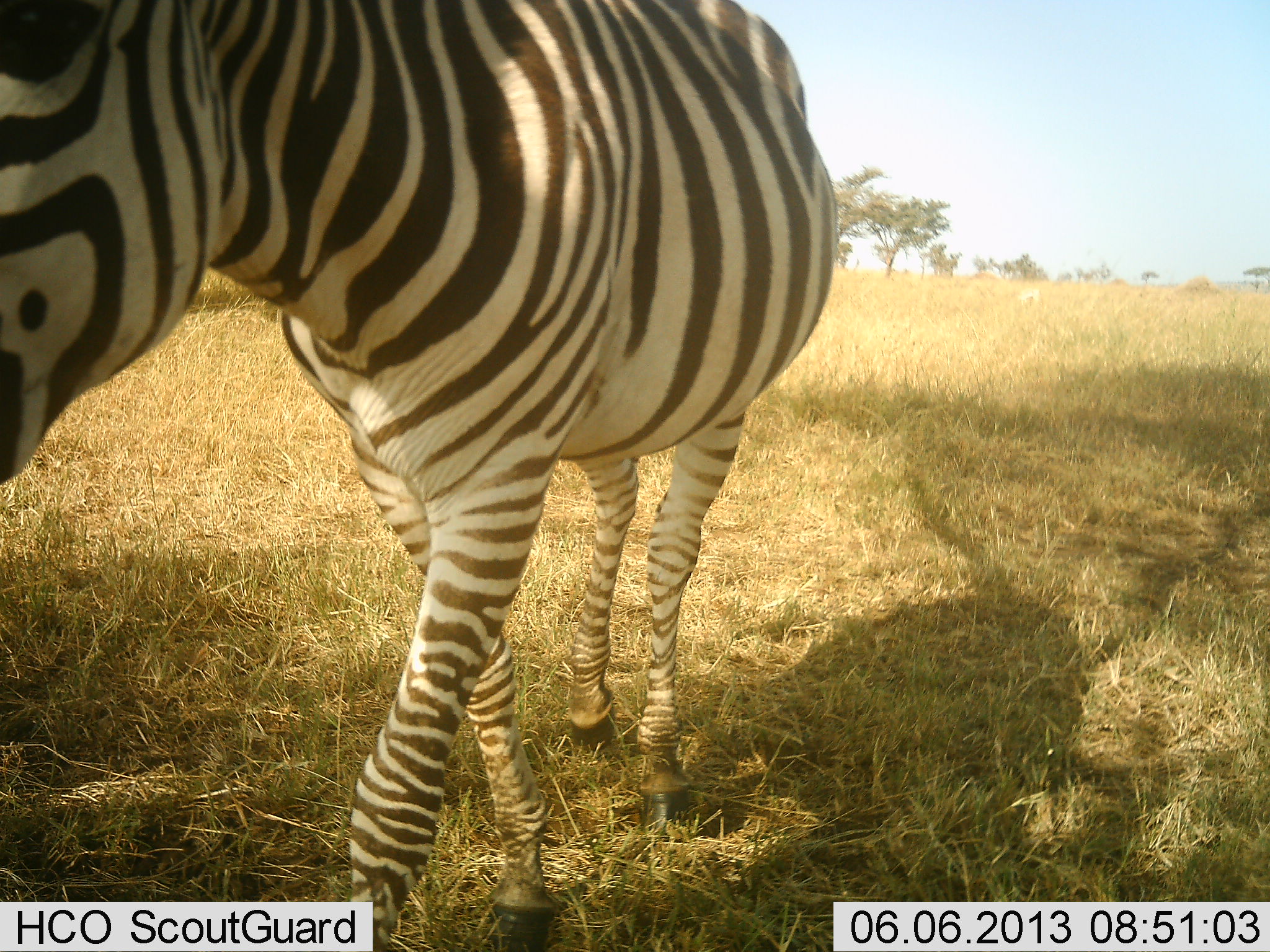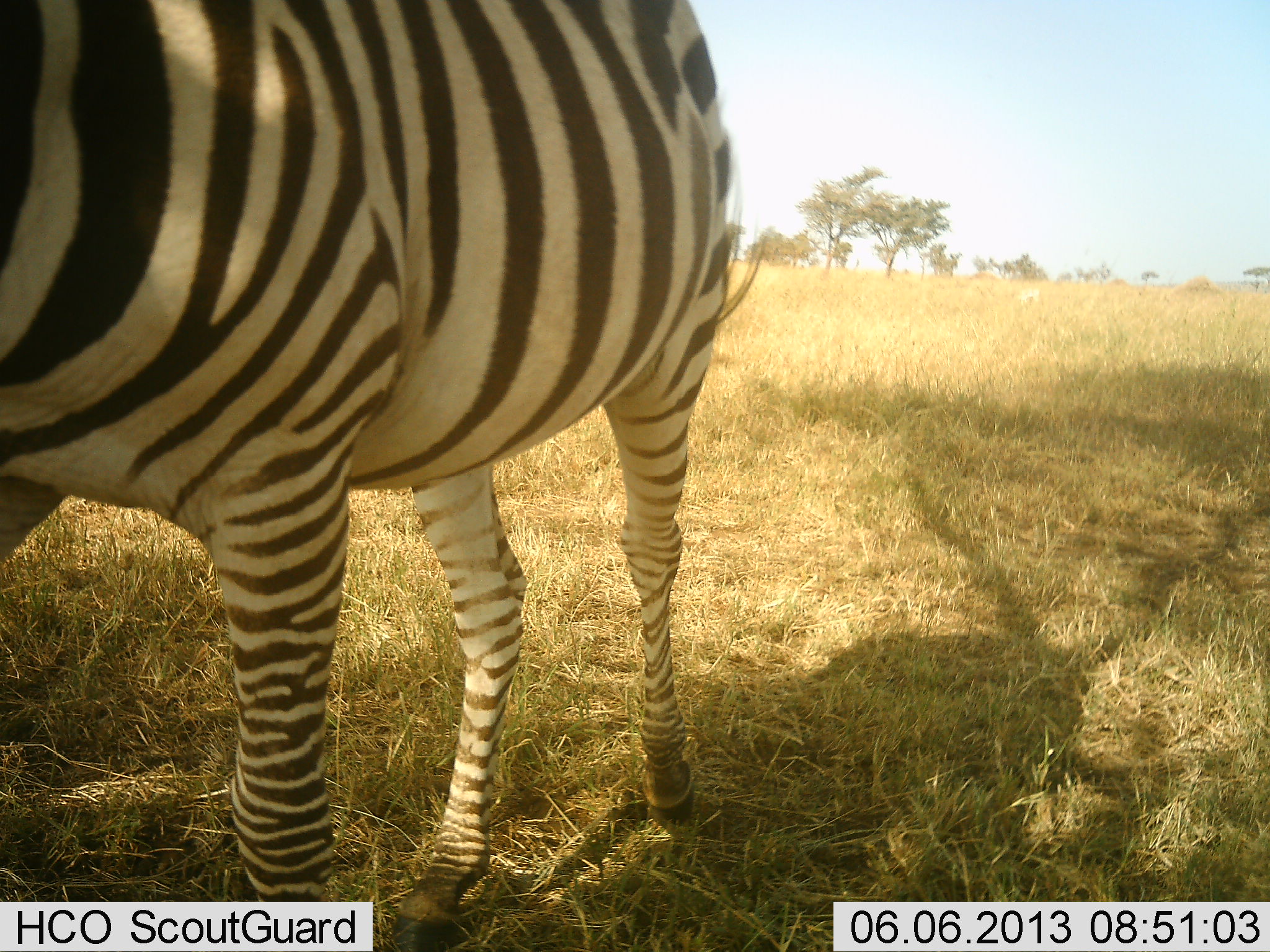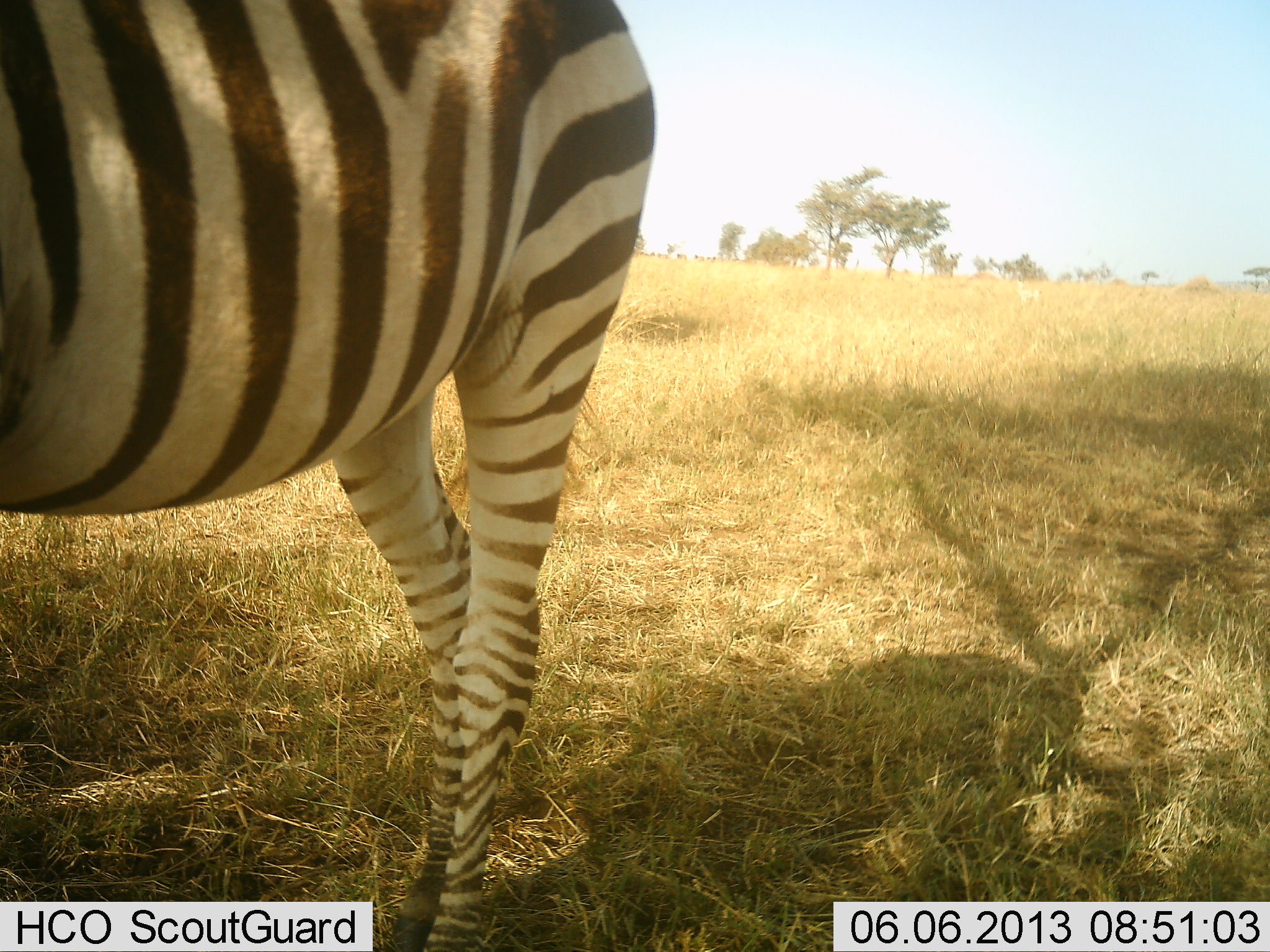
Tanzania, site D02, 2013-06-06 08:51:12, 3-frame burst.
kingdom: Animalia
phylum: Chordata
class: Mammalia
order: Perissodactyla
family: Equidae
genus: Equus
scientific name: Equus quagga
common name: plains zebra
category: zebra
Zebra (plains zebra) (Equus quagga), count 1. Behavior (volunteer vote fractions): standing 30%, resting 0%, moving 80%, interacting 0%. Young present (vote fraction): 0%. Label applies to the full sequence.